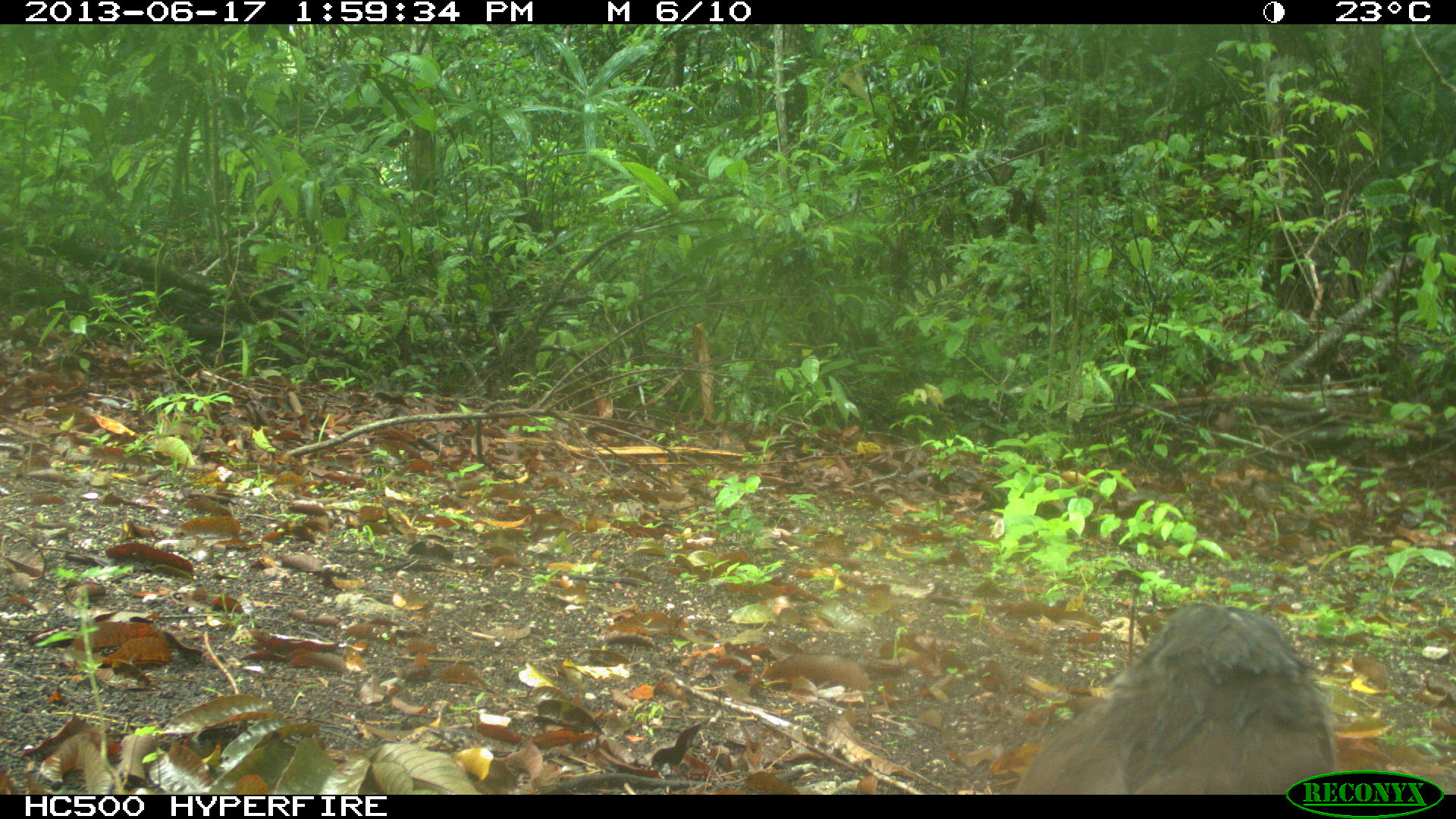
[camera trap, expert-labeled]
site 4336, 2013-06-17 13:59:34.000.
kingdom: Animalia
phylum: Chordata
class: Aves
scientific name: Aves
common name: birds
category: unknown raptor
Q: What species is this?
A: Unknown raptor (birds) (Aves).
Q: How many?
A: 1.